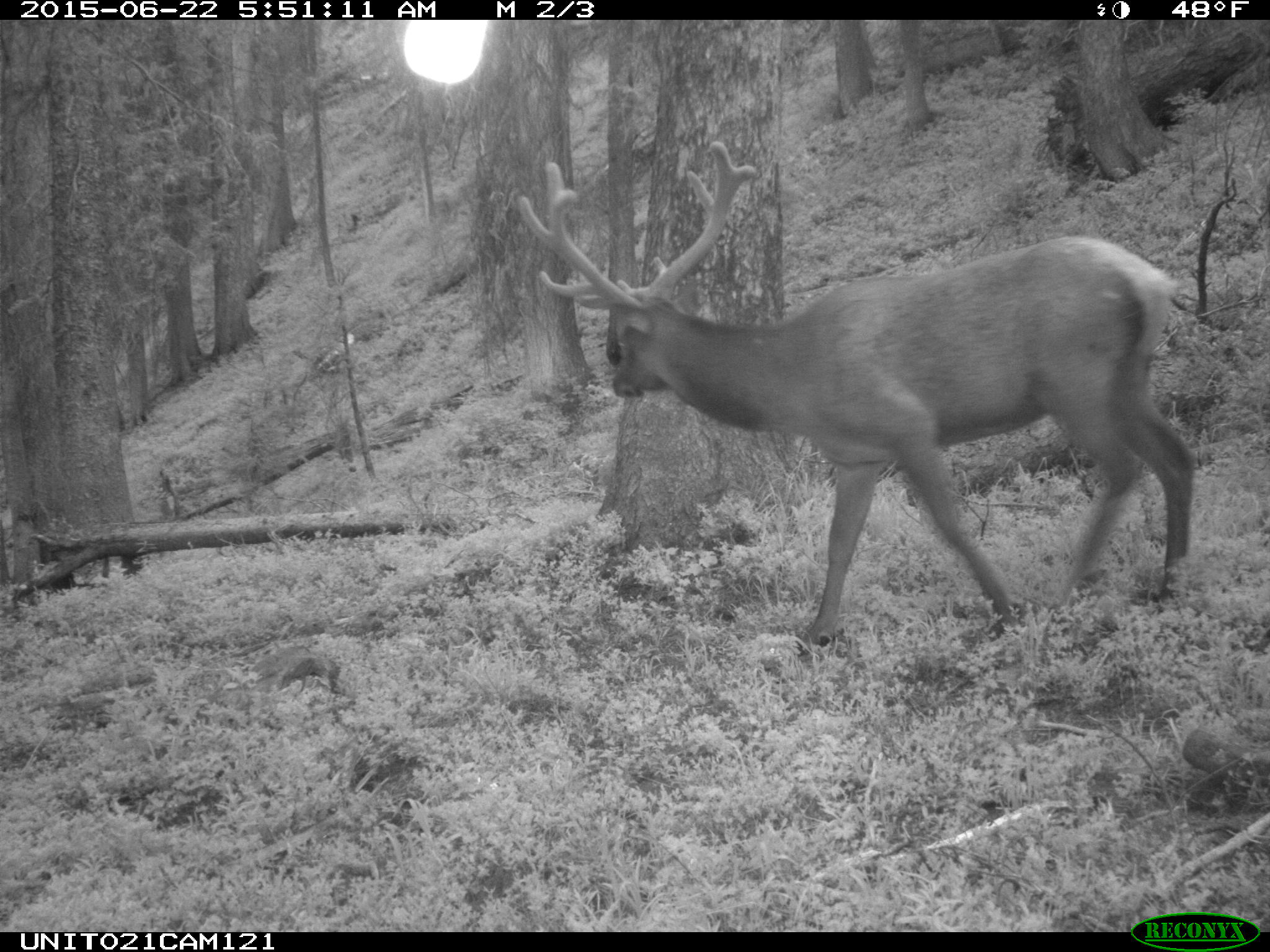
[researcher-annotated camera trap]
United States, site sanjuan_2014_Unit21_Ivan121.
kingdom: Animalia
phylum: Chordata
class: Mammalia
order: Artiodactyla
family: Cervidae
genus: Cervus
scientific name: Cervus elaphus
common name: red deer